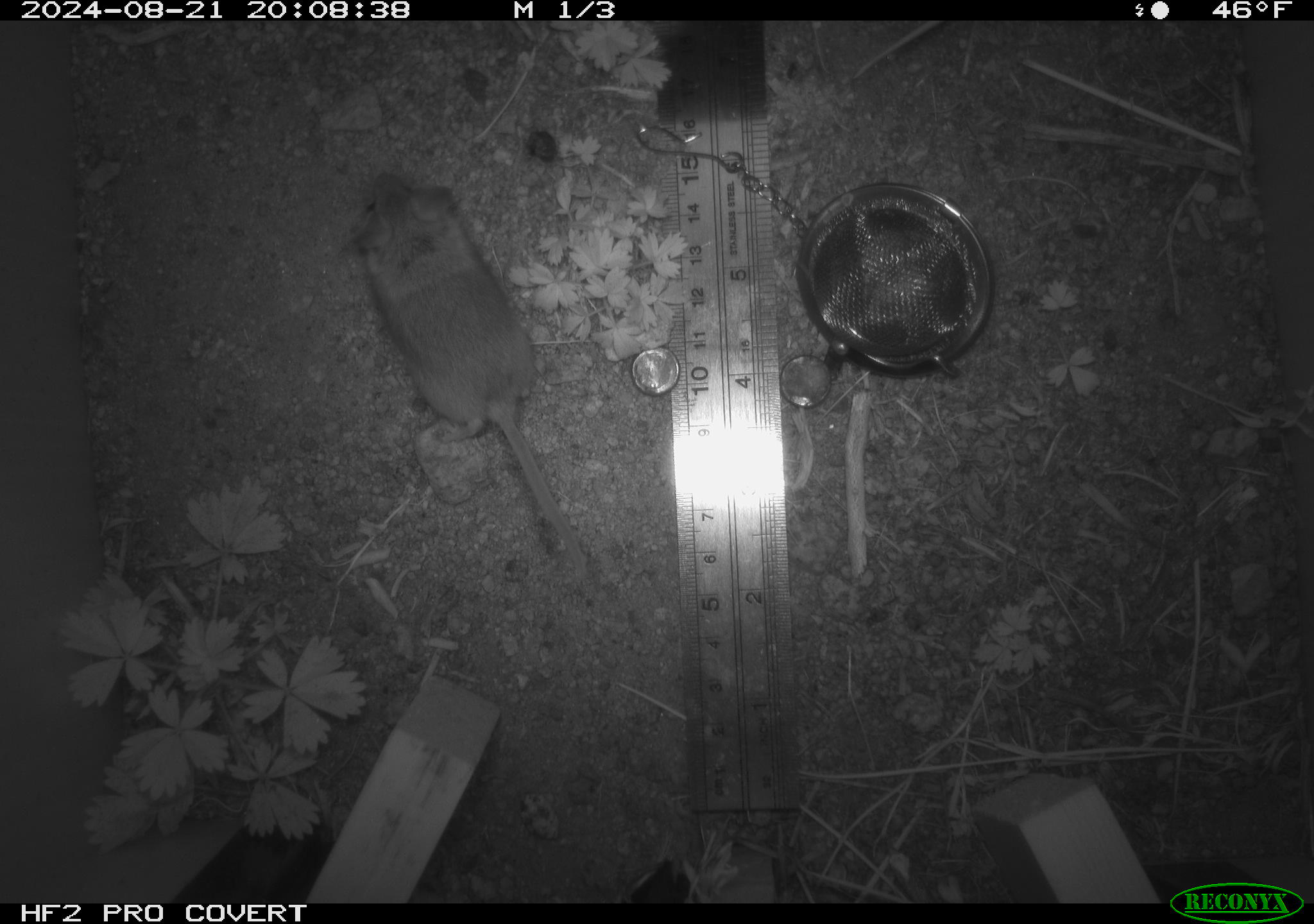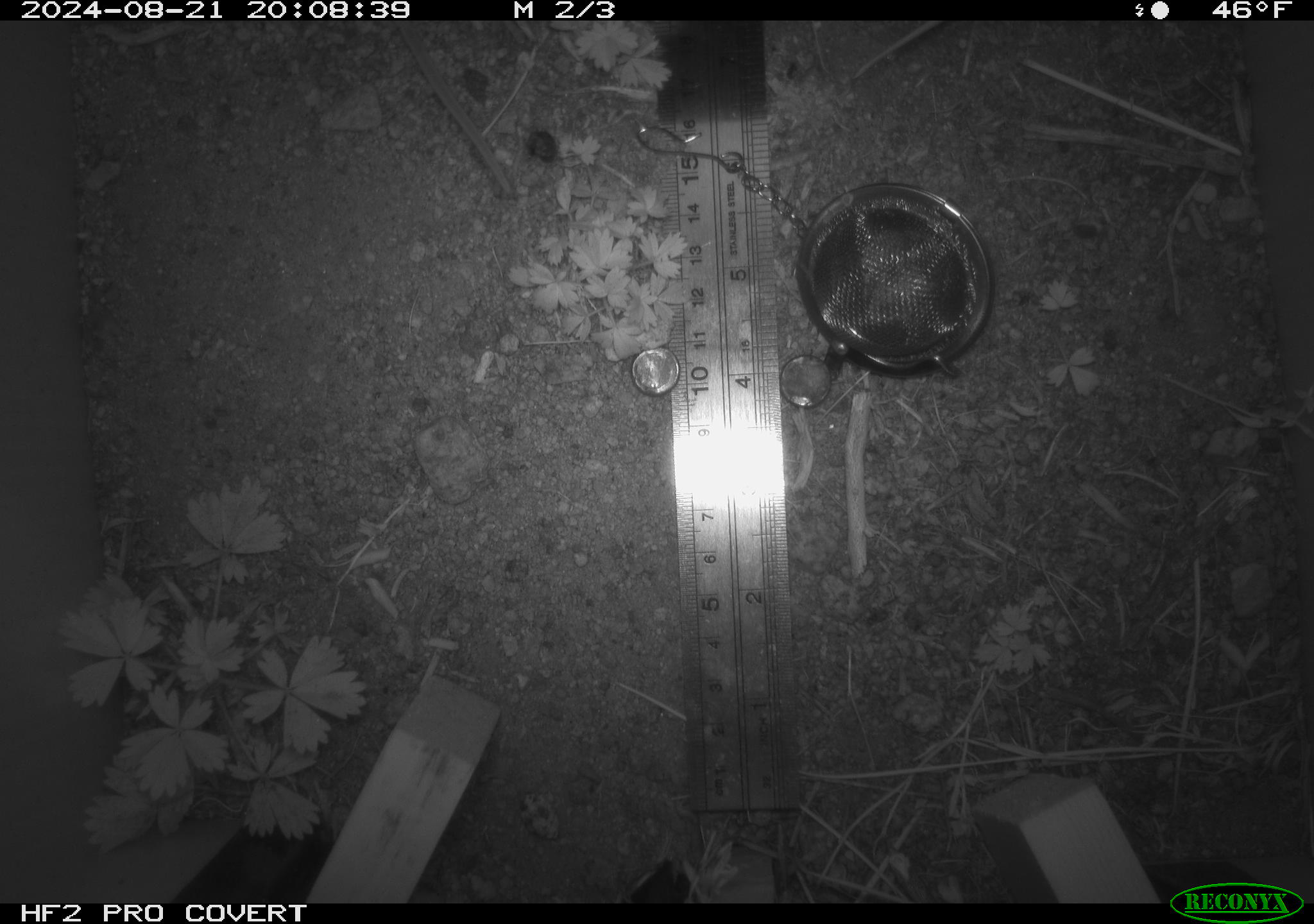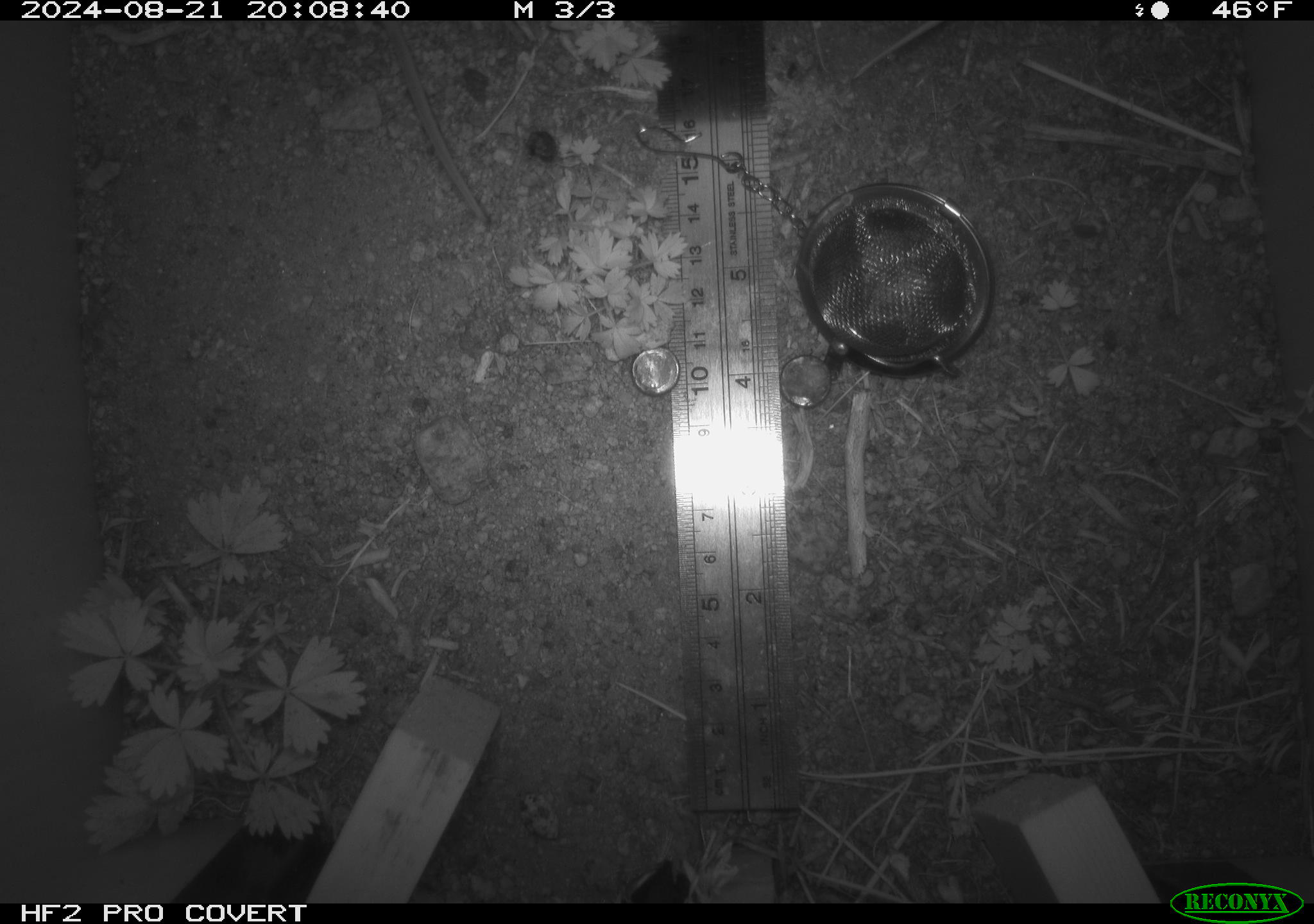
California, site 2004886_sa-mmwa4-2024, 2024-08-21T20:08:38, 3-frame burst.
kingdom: Animalia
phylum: Chordata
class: Mammalia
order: Rodentia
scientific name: Rodentia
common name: mouse species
Mouse species (Rodentia).